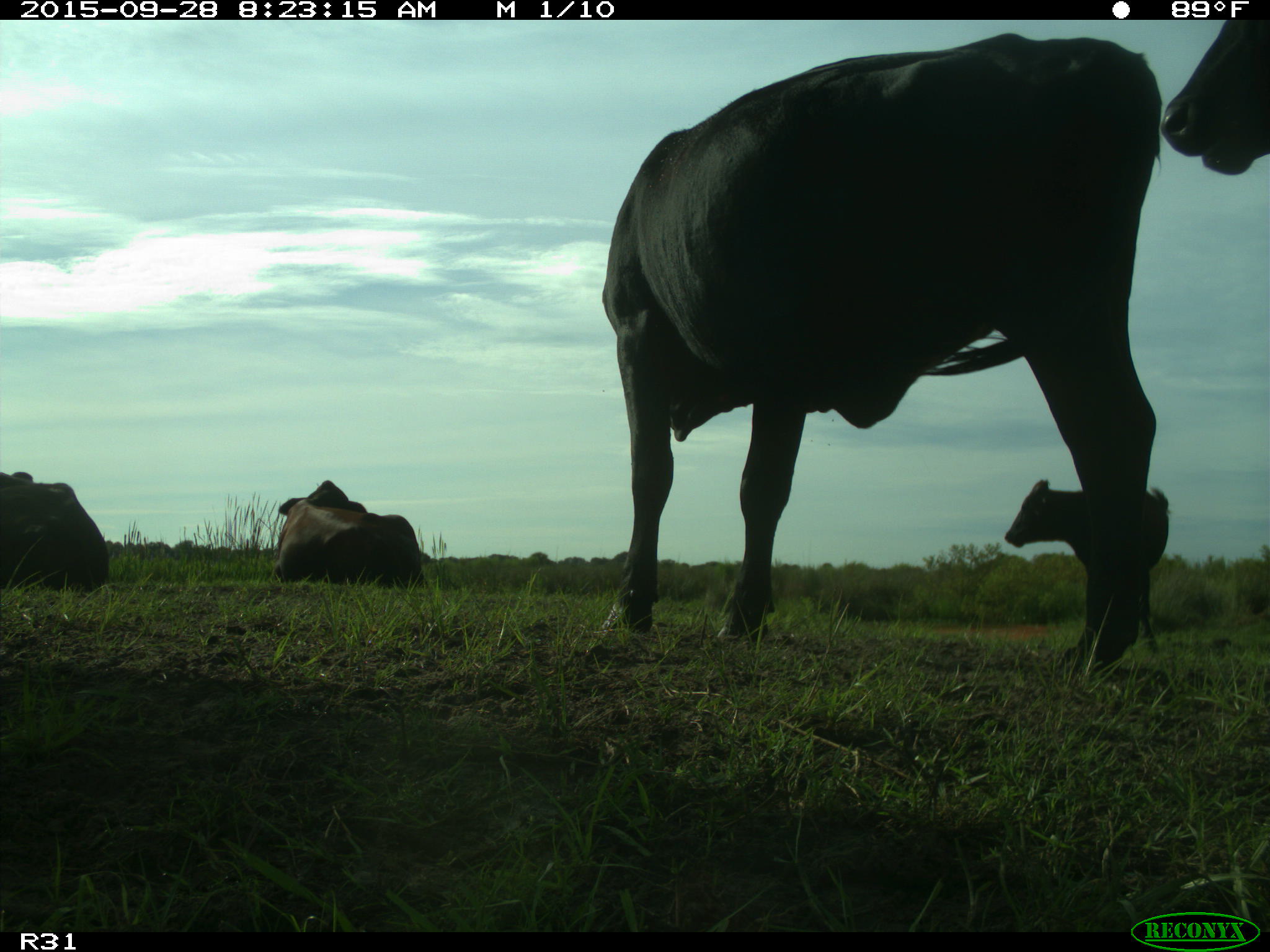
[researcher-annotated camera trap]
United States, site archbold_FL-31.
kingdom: Animalia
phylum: Chordata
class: Mammalia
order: Artiodactyla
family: Bovidae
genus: Bos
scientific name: Bos taurus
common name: domestic cow